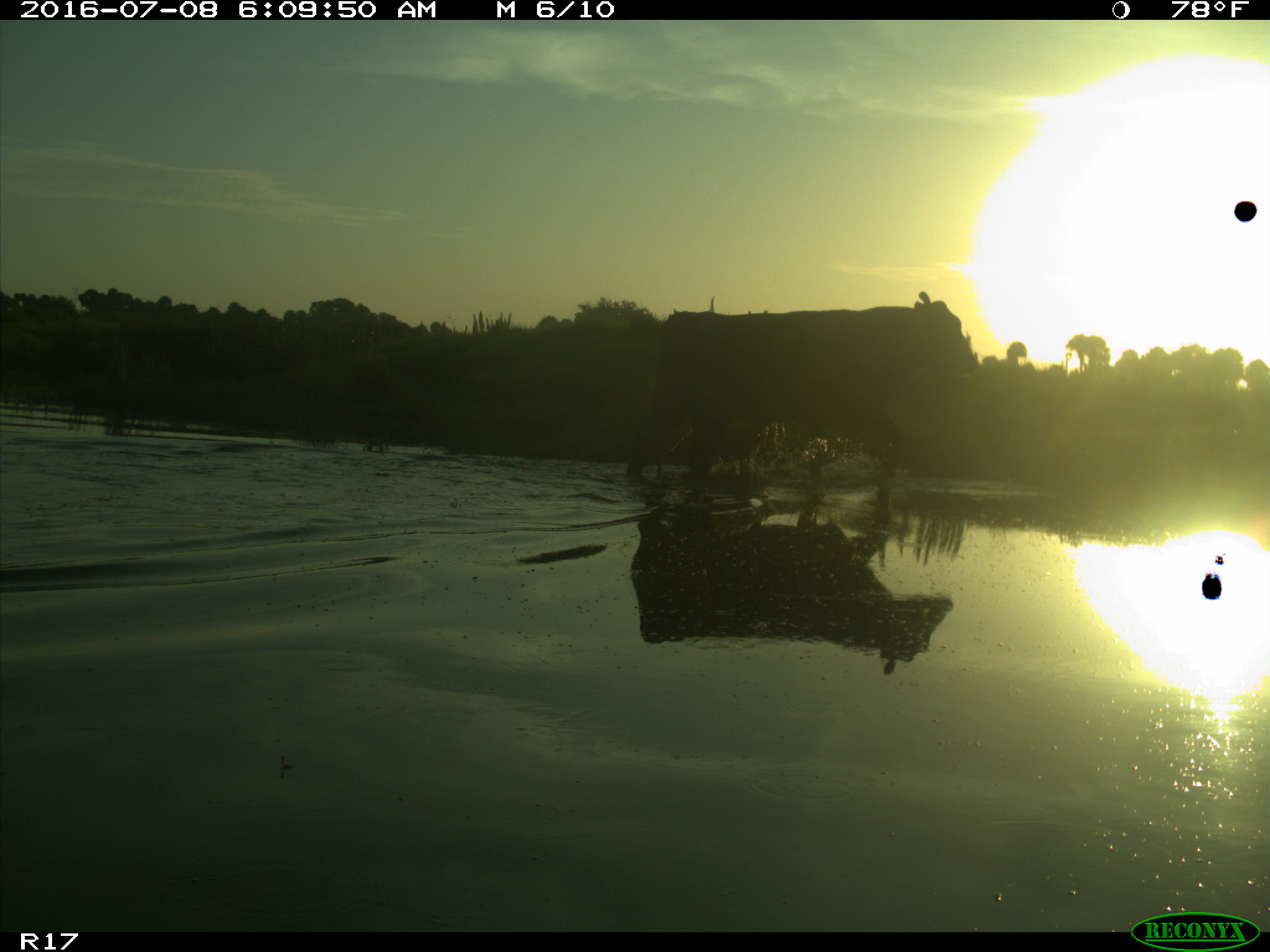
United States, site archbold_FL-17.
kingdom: Animalia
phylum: Chordata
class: Mammalia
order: Artiodactyla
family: Bovidae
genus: Bos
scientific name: Bos taurus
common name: domestic cow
Bos taurus (domestic cow).